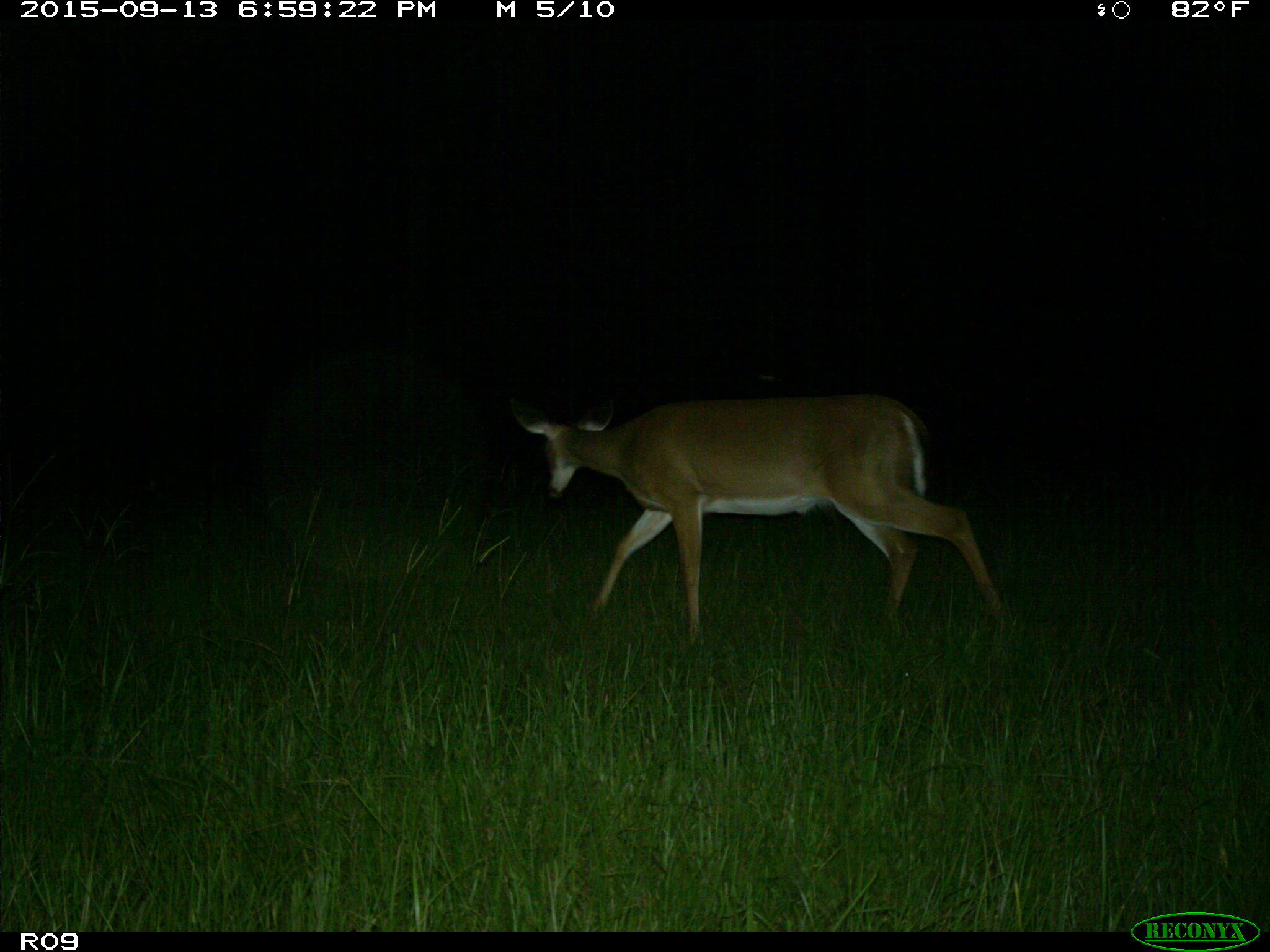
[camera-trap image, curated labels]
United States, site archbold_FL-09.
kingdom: Animalia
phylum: Chordata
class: Mammalia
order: Artiodactyla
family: Cervidae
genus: Odocoileus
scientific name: Odocoileus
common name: deer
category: unidentified deer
Unidentified deer (deer) (Odocoileus).